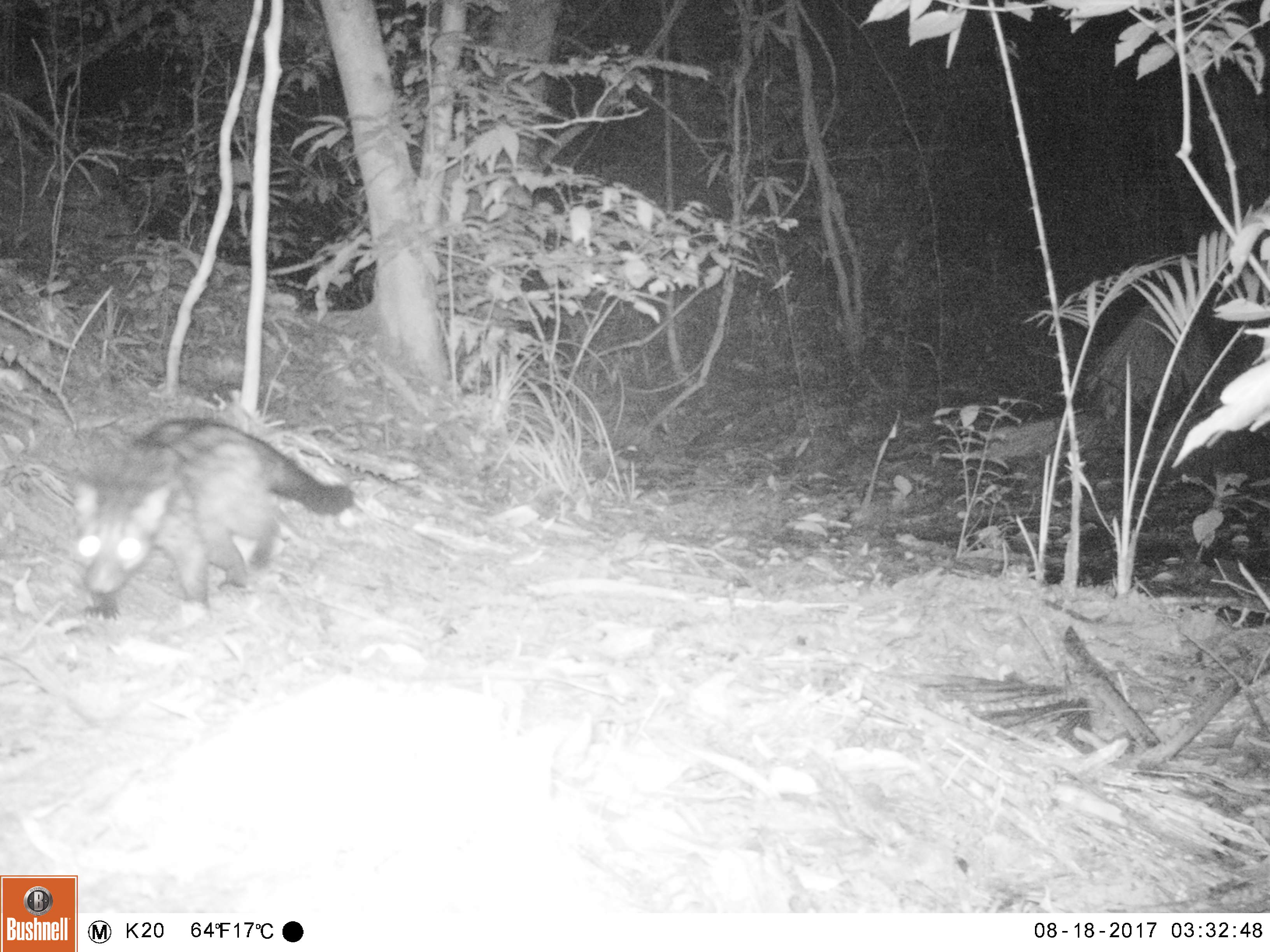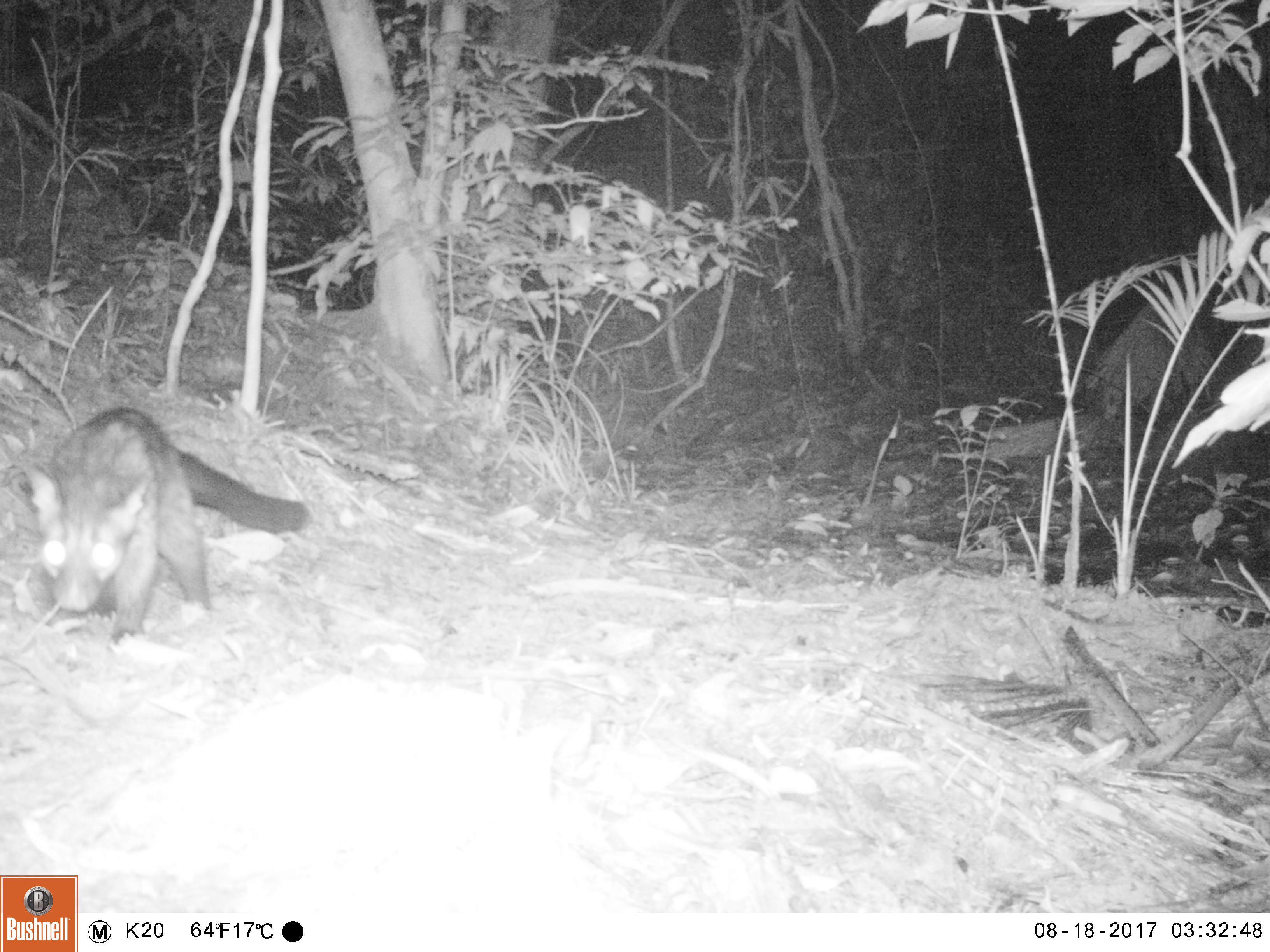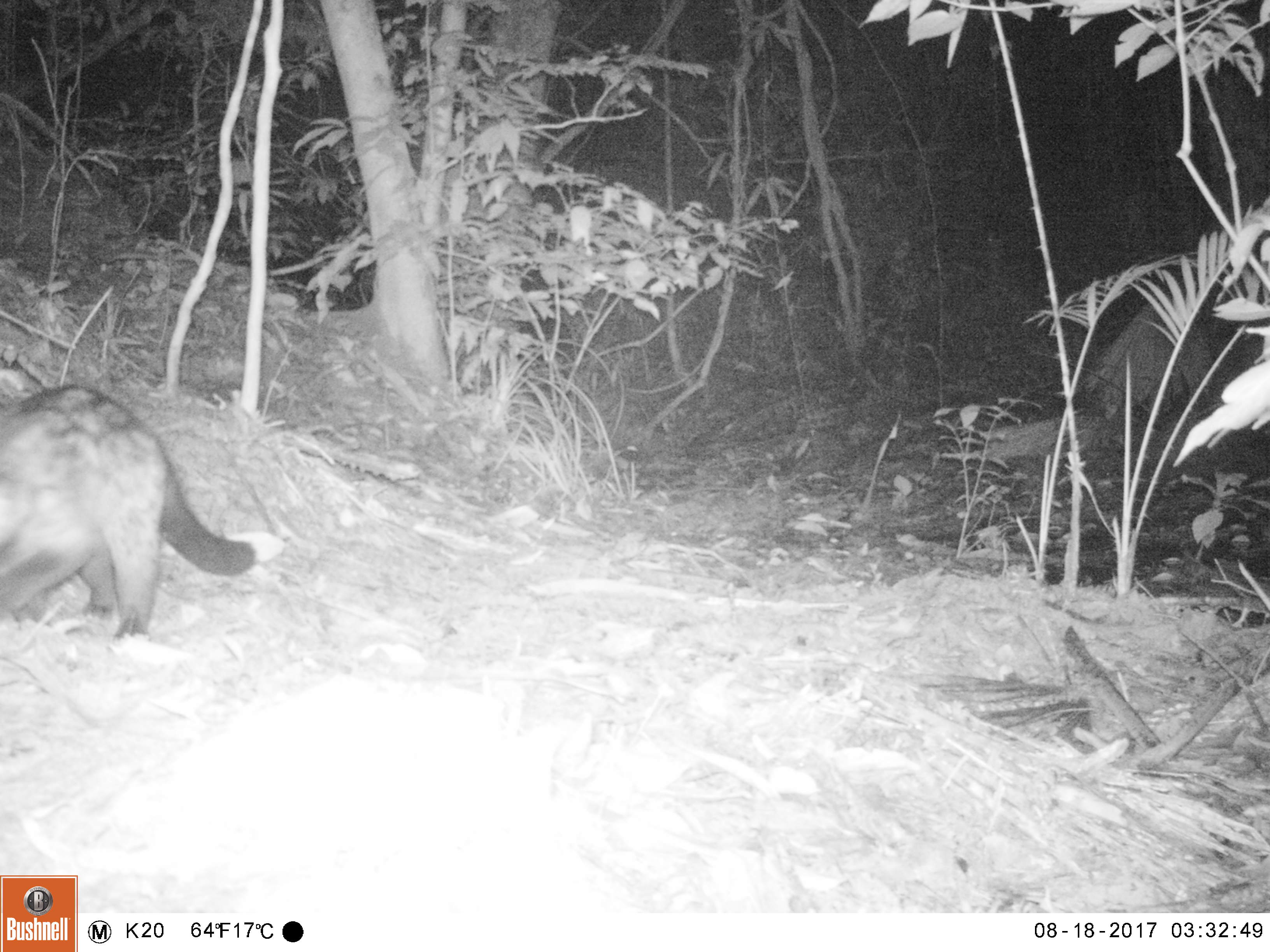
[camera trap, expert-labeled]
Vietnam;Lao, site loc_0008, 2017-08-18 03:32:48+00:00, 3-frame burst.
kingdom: Animalia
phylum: Chordata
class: Mammalia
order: Carnivora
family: Viverridae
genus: Paradoxurus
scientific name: Paradoxurus hermaphroditus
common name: common palm civet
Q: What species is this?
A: Common palm civet (Paradoxurus hermaphroditus).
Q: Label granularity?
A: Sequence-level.